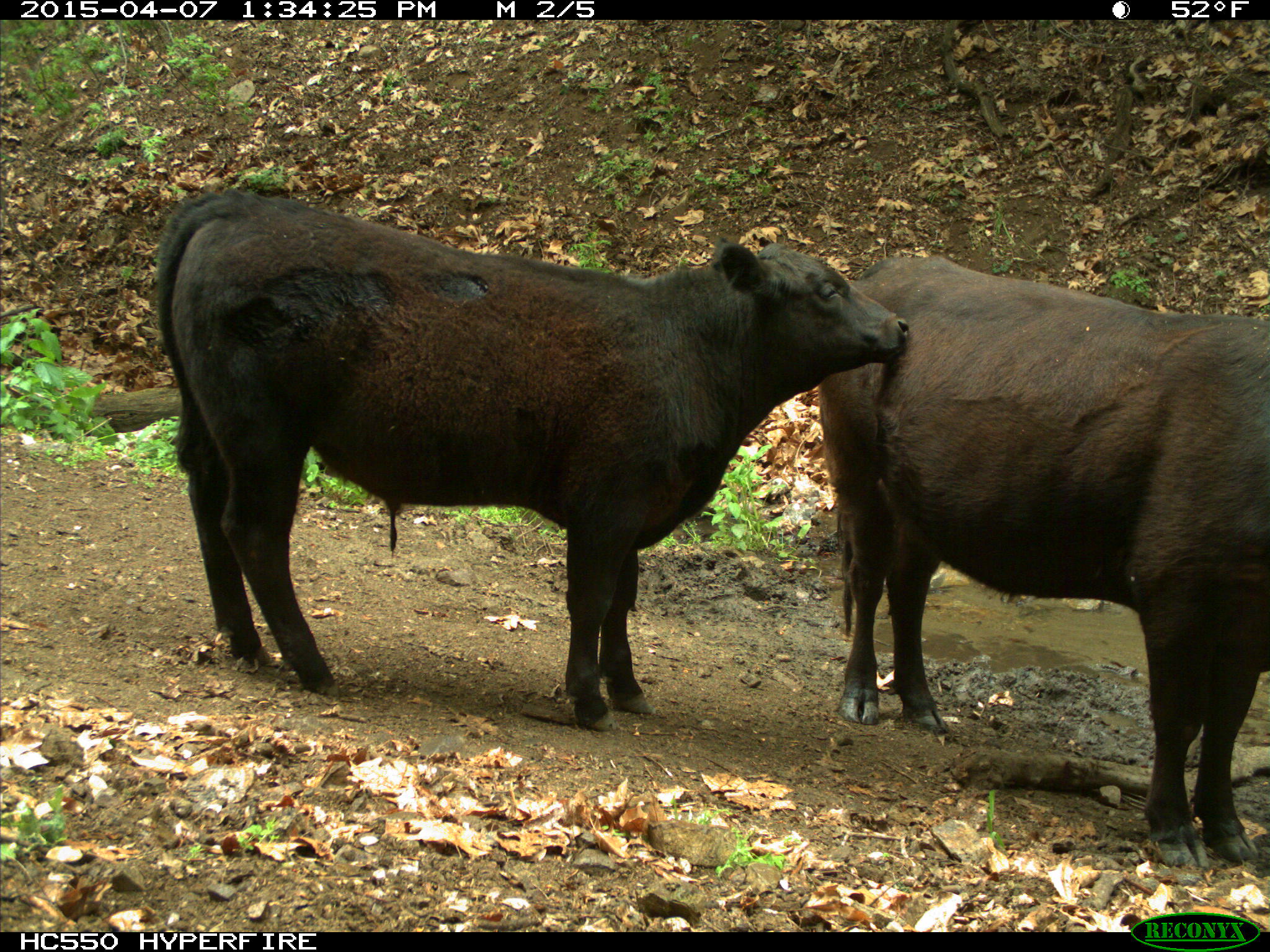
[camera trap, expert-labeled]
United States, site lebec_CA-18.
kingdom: Animalia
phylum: Chordata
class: Mammalia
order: Artiodactyla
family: Bovidae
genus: Bos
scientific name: Bos taurus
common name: domestic cow